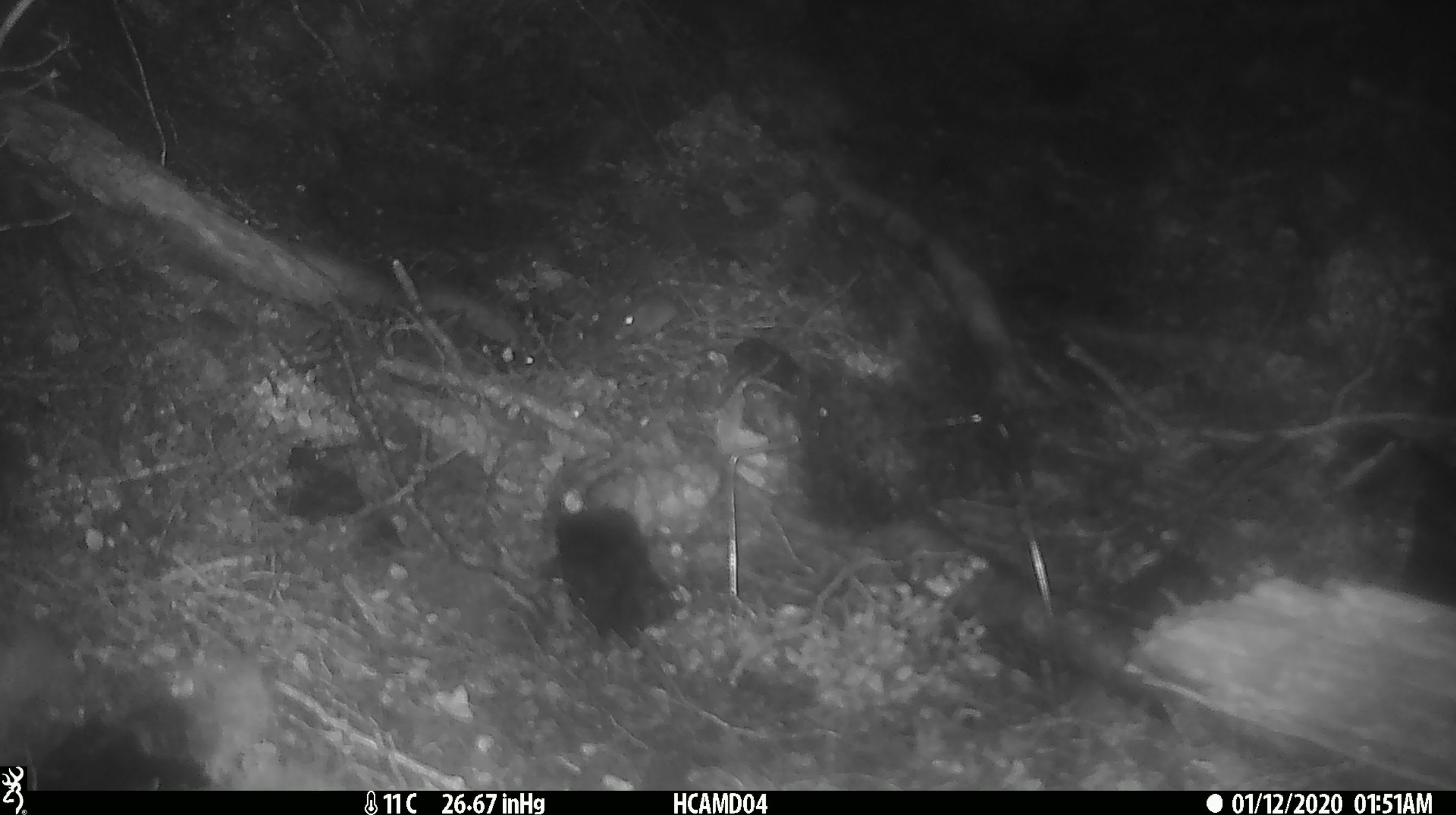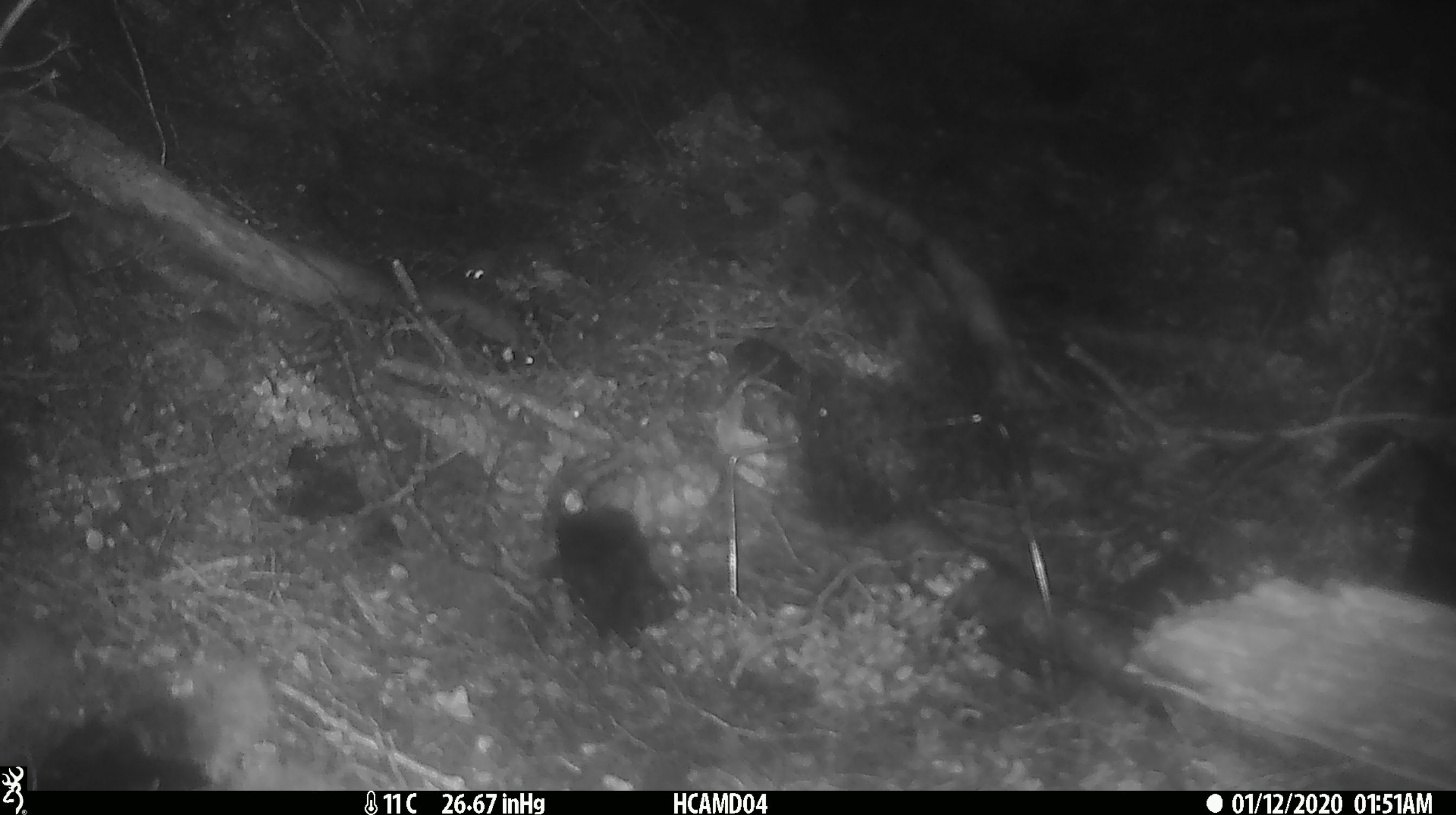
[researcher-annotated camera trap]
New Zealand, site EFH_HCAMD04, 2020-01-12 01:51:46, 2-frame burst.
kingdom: Animalia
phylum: Chordata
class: Mammalia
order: Rodentia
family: Muridae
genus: Mus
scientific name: Mus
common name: mouse